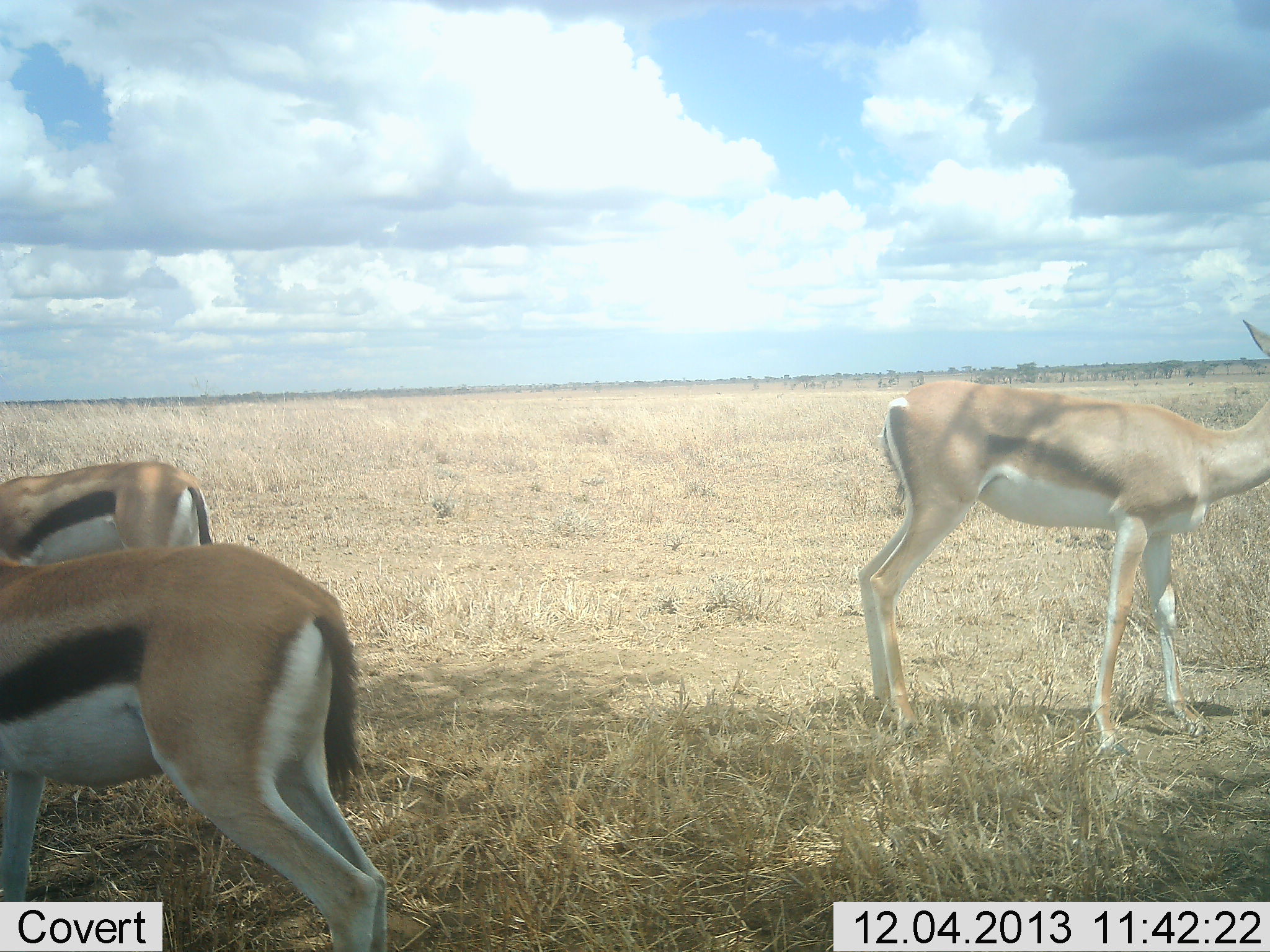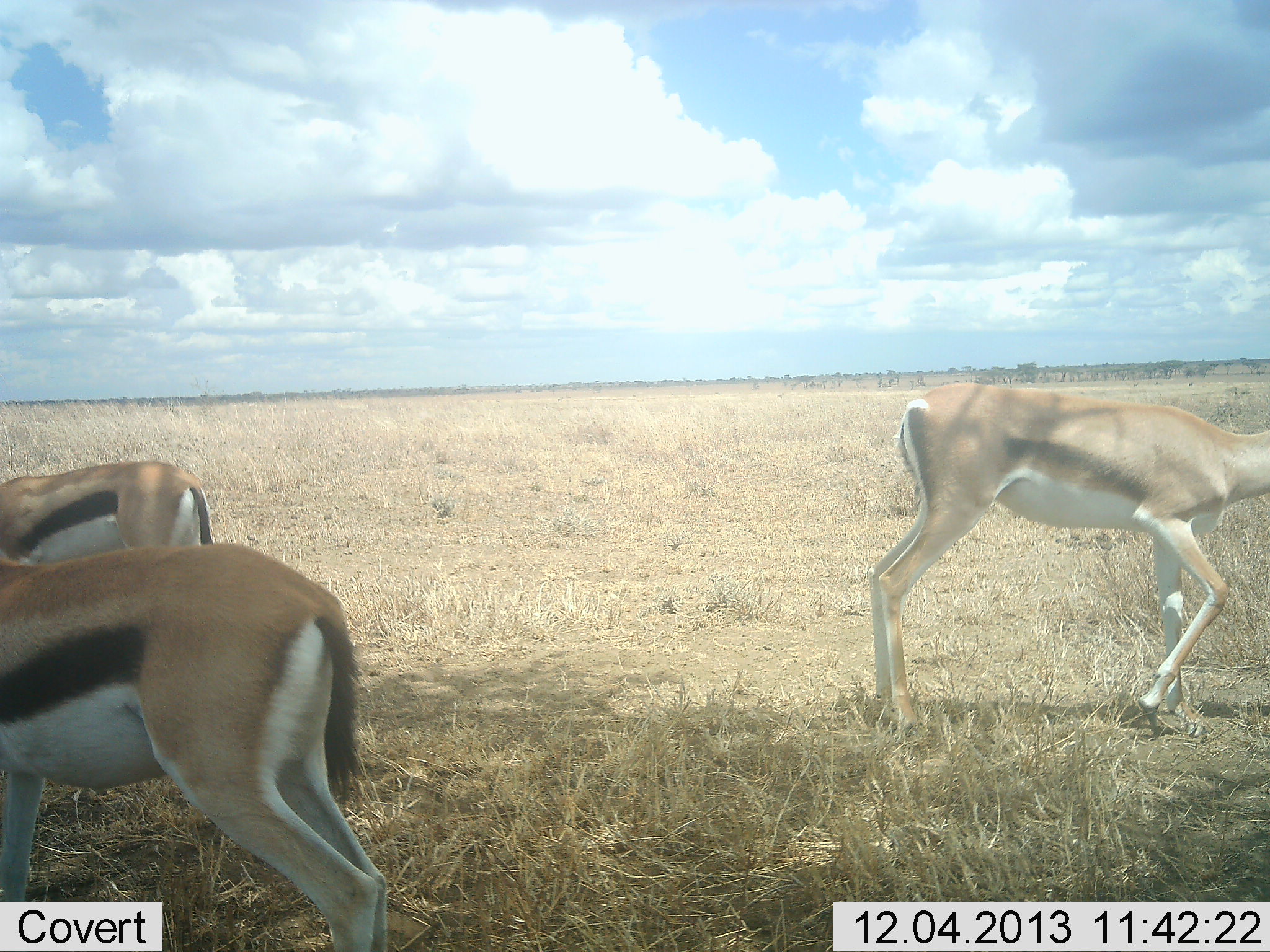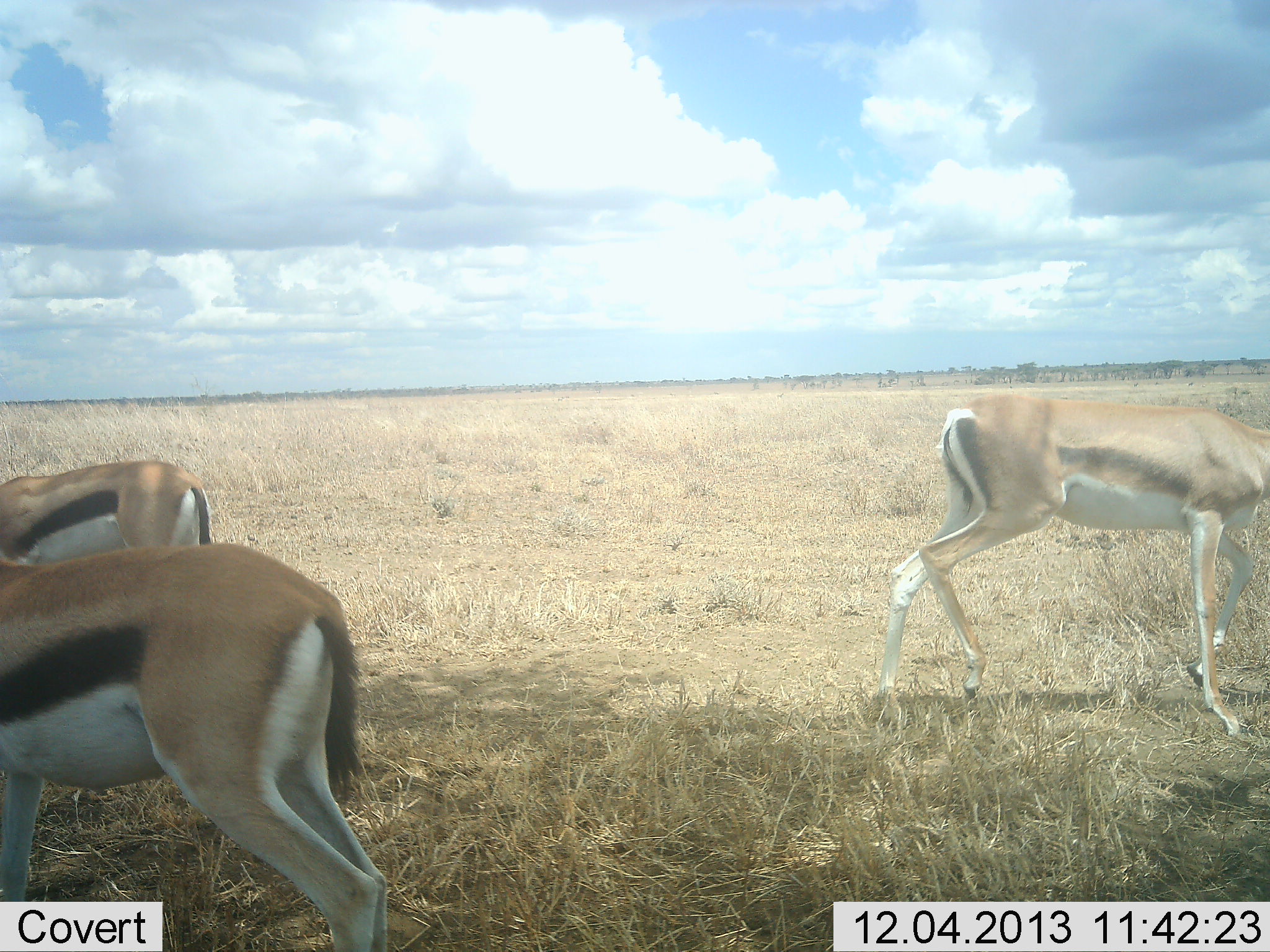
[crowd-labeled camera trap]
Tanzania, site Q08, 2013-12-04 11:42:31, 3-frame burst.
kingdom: Animalia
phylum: Chordata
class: Mammalia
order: Artiodactyla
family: Bovidae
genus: Eudorcas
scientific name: Eudorcas thomsonii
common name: thomson's gazelle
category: gazellethomsons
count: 3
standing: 83%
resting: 0%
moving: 50%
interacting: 0%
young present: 0%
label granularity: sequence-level